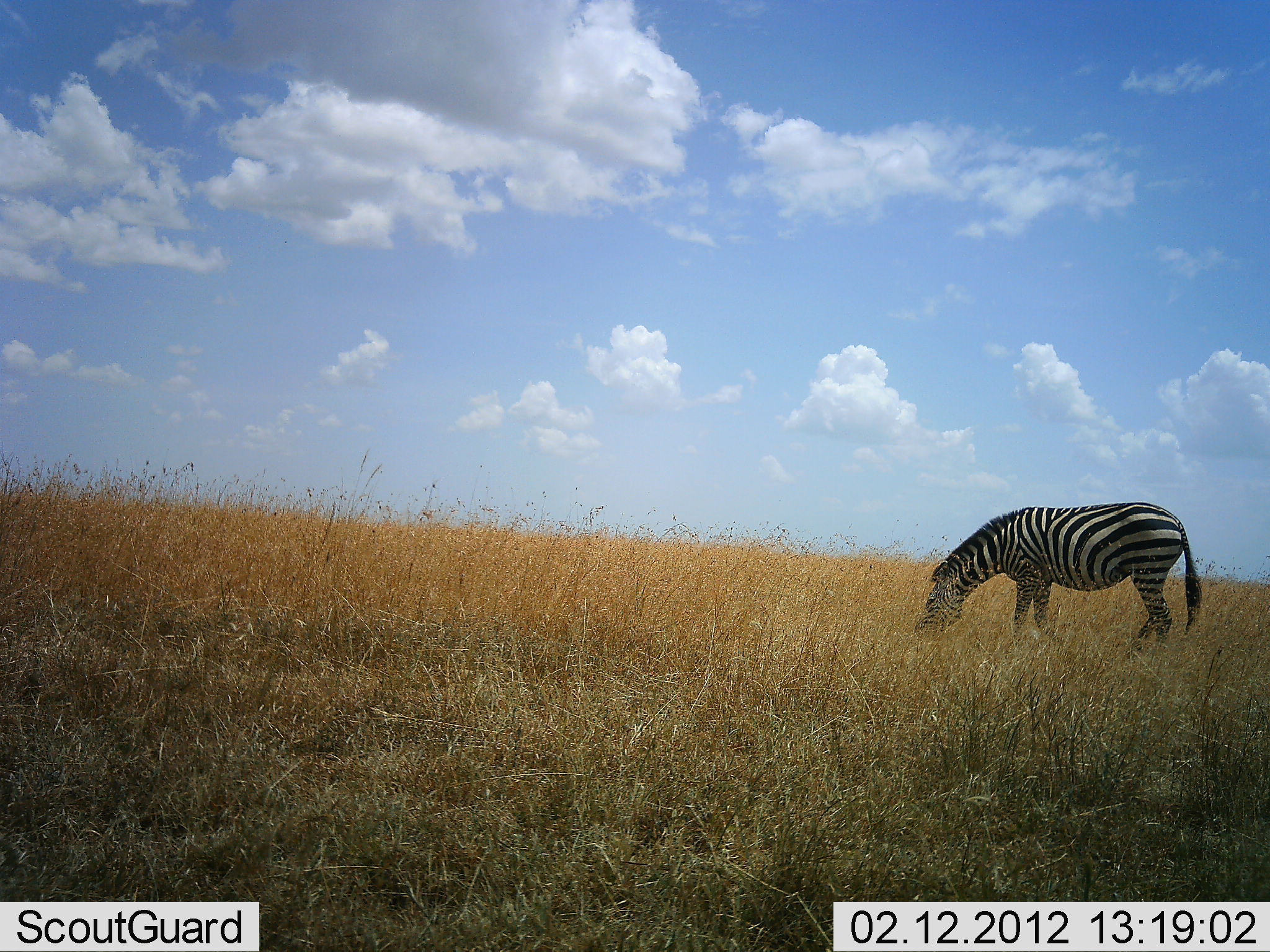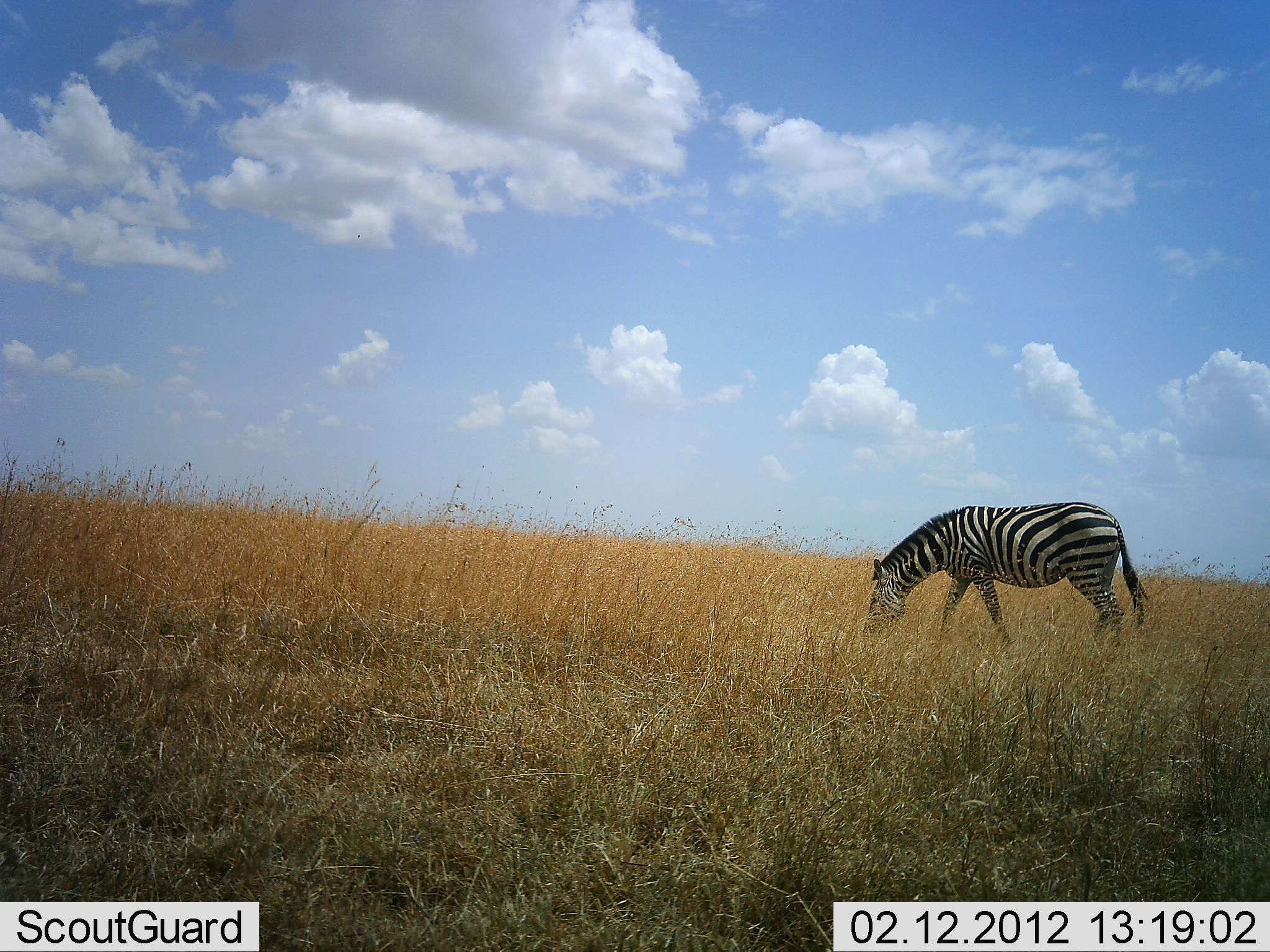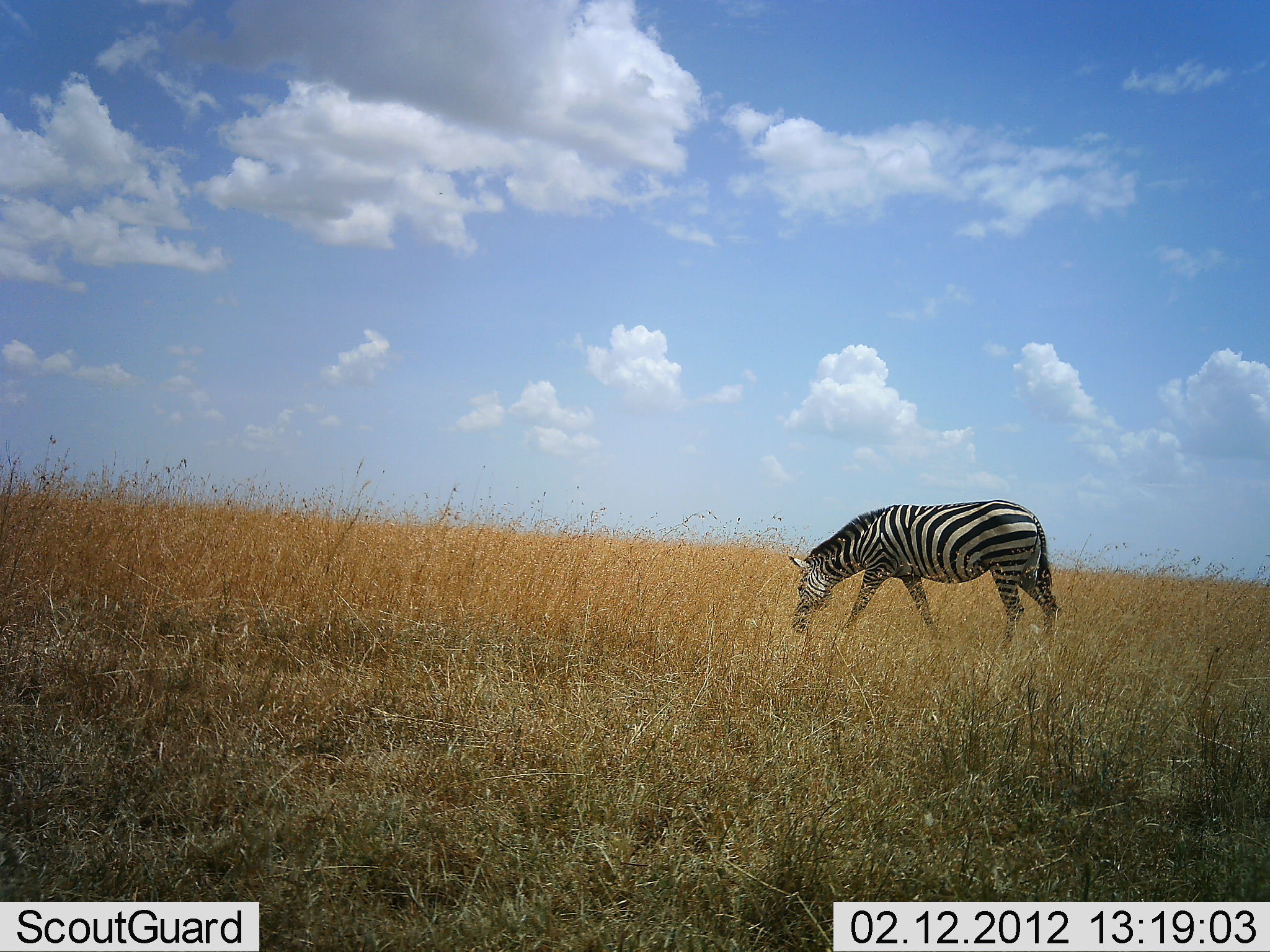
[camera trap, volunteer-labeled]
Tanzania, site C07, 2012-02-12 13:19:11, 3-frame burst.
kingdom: Animalia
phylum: Chordata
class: Mammalia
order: Perissodactyla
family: Equidae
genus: Equus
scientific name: Equus quagga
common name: plains zebra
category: zebra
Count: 1.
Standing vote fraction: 4%.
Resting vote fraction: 0%.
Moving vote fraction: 50%.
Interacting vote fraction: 0%.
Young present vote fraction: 0%.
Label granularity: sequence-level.